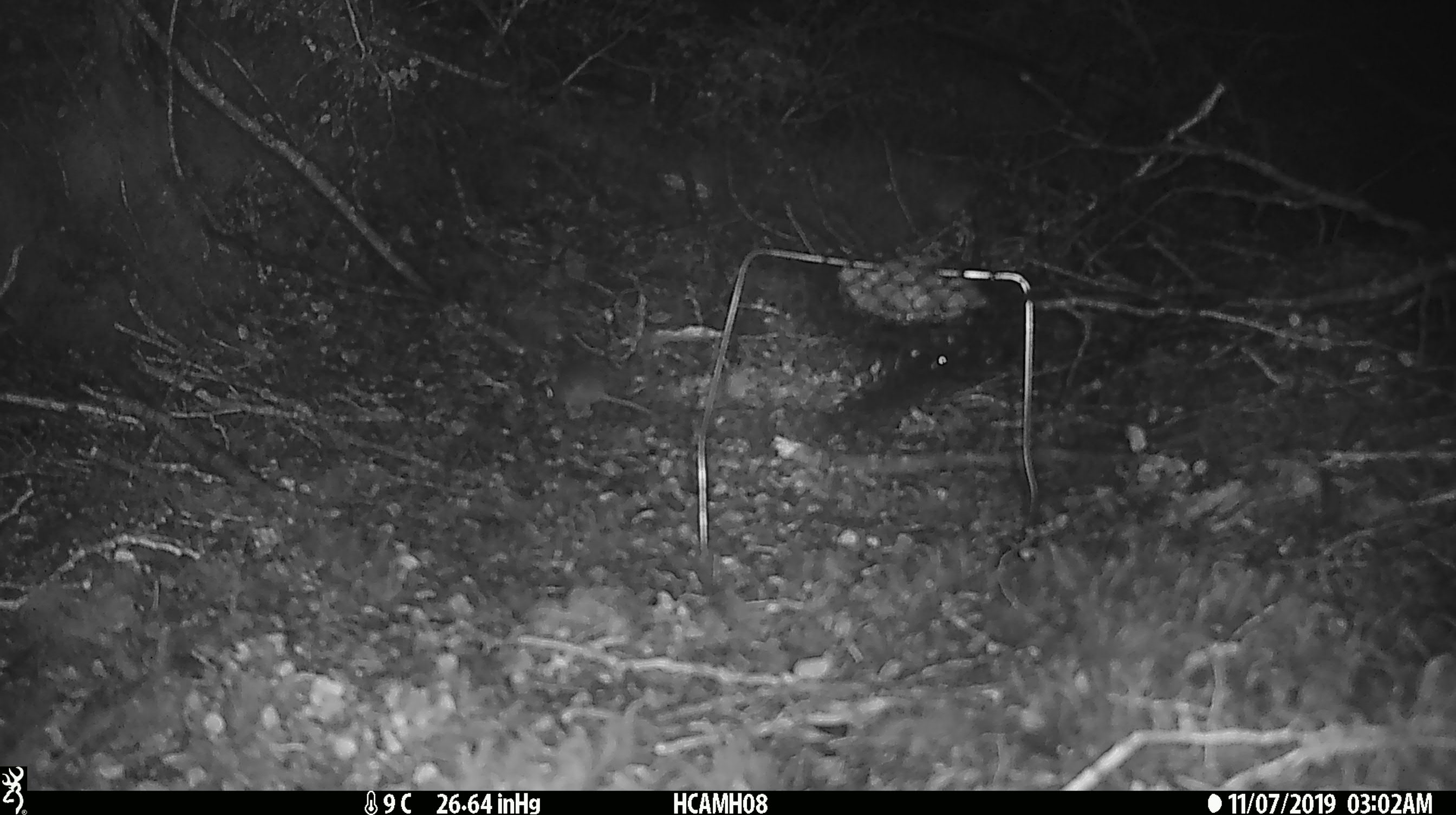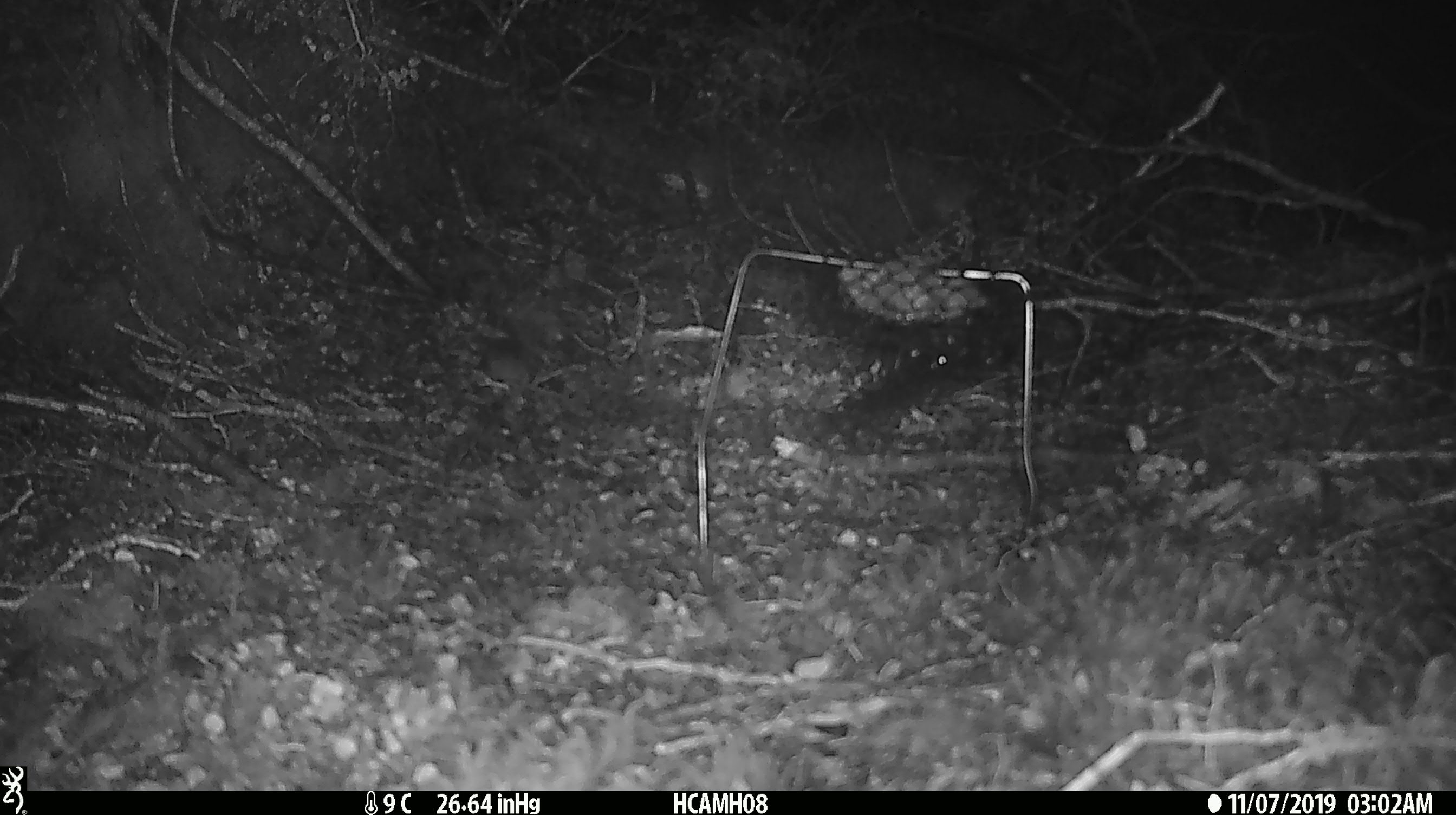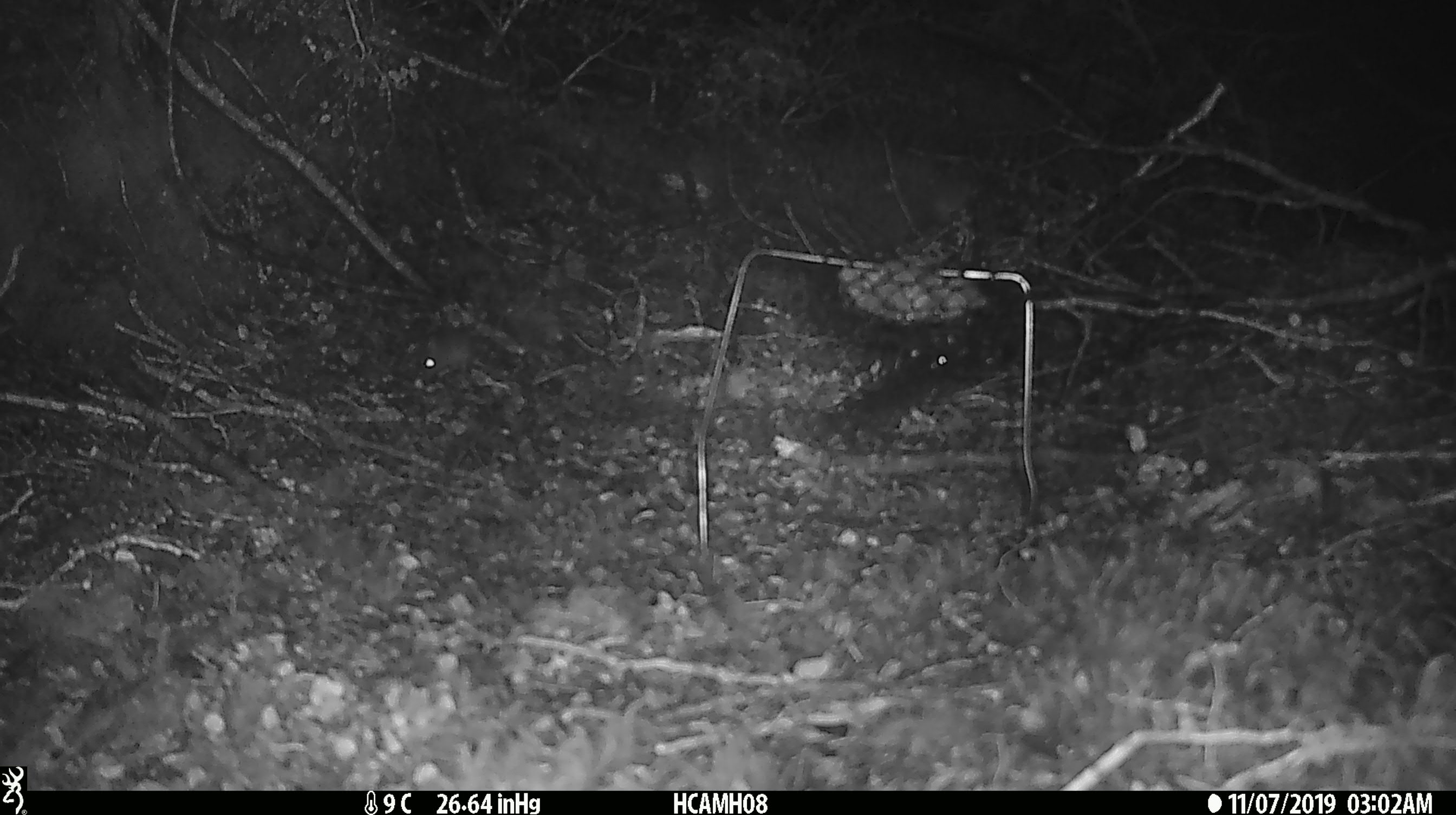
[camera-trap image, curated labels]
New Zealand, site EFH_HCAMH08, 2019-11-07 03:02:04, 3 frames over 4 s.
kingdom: Animalia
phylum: Chordata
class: Mammalia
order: Rodentia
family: Muridae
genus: Mus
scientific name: Mus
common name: mouse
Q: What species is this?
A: Mouse (Mus).